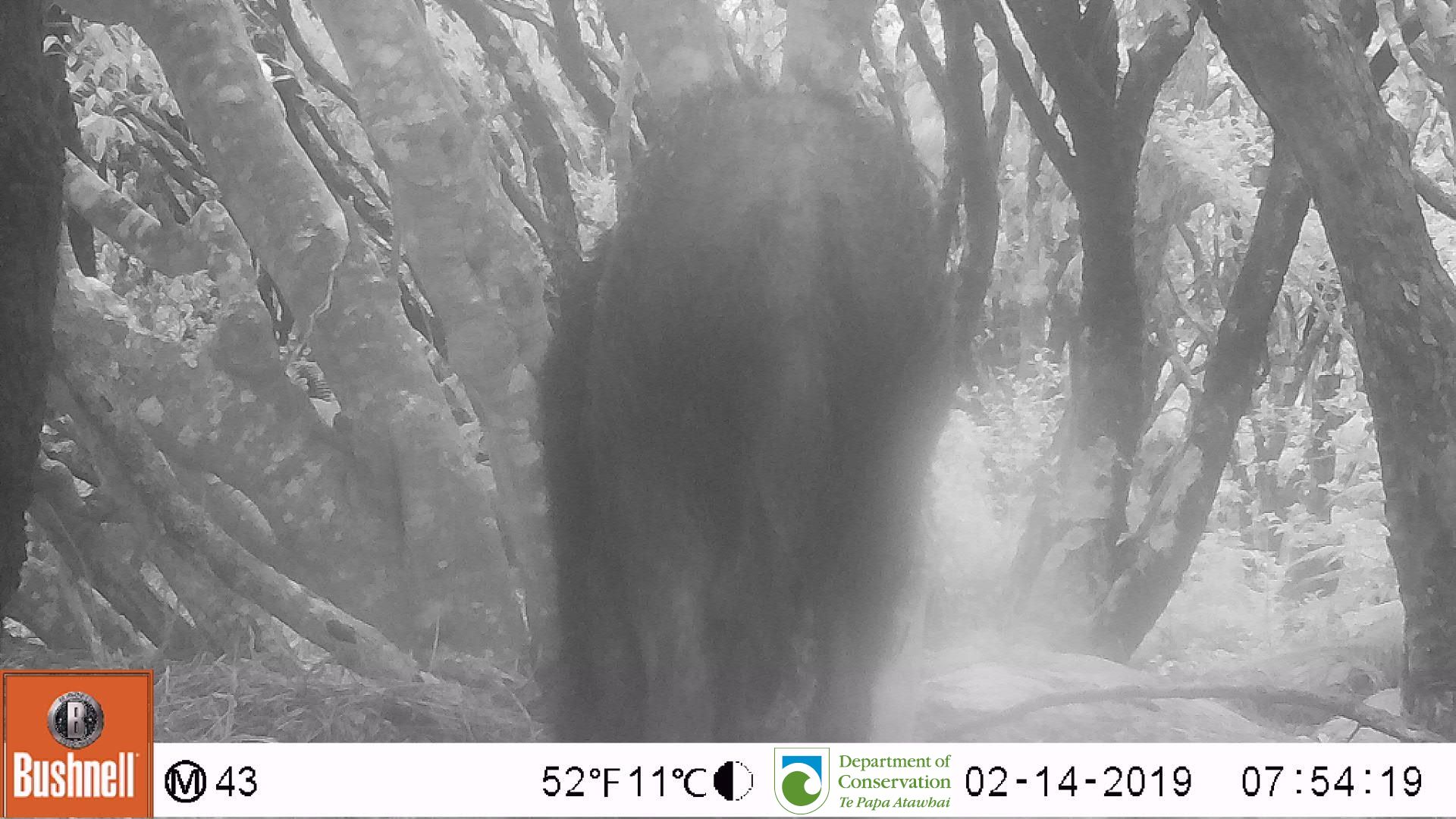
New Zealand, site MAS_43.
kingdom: Animalia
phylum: Chordata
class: Mammalia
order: Artiodactyla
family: Suidae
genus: Sus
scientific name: Sus scrofa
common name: pig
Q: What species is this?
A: Pig (Sus scrofa).